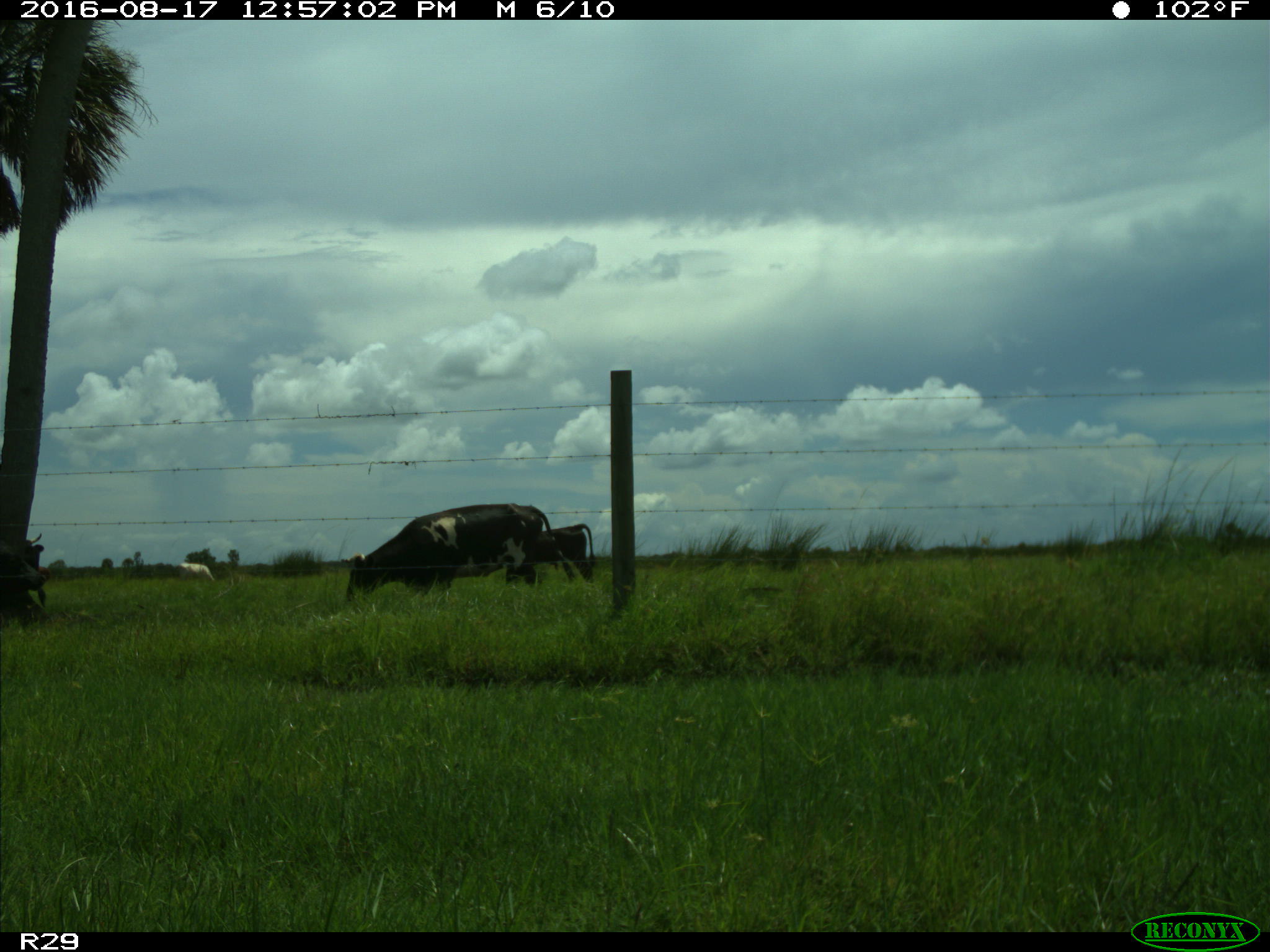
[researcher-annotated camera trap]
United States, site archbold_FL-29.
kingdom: Animalia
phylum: Chordata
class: Mammalia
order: Artiodactyla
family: Bovidae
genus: Bos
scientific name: Bos taurus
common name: domestic cow